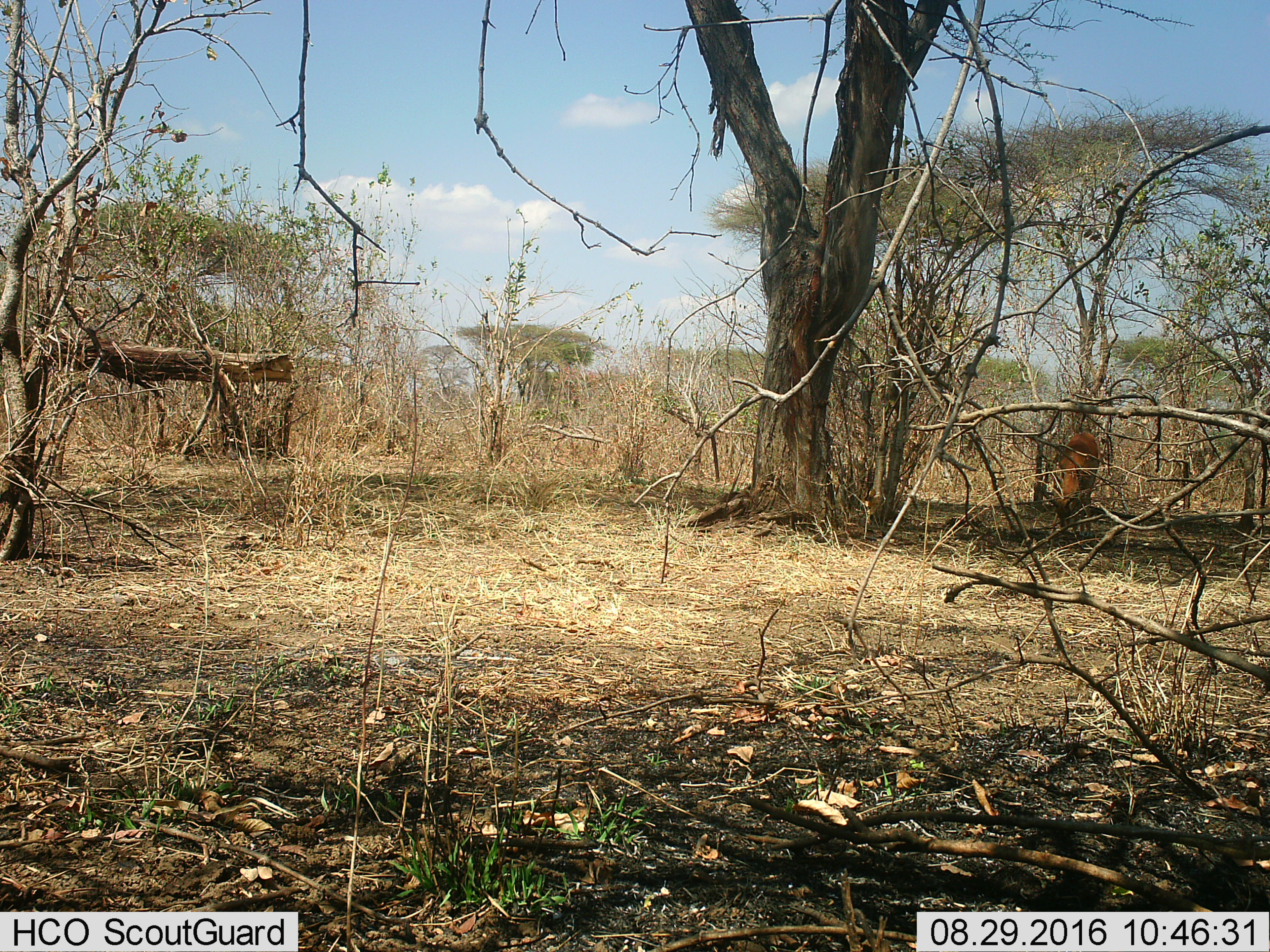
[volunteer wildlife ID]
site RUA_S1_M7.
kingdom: Animalia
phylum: Chordata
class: Mammalia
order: Artiodactyla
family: Bovidae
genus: Aepyceros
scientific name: Aepyceros melampus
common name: impala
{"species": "impala (Aepyceros melampus)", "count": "1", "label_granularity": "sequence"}